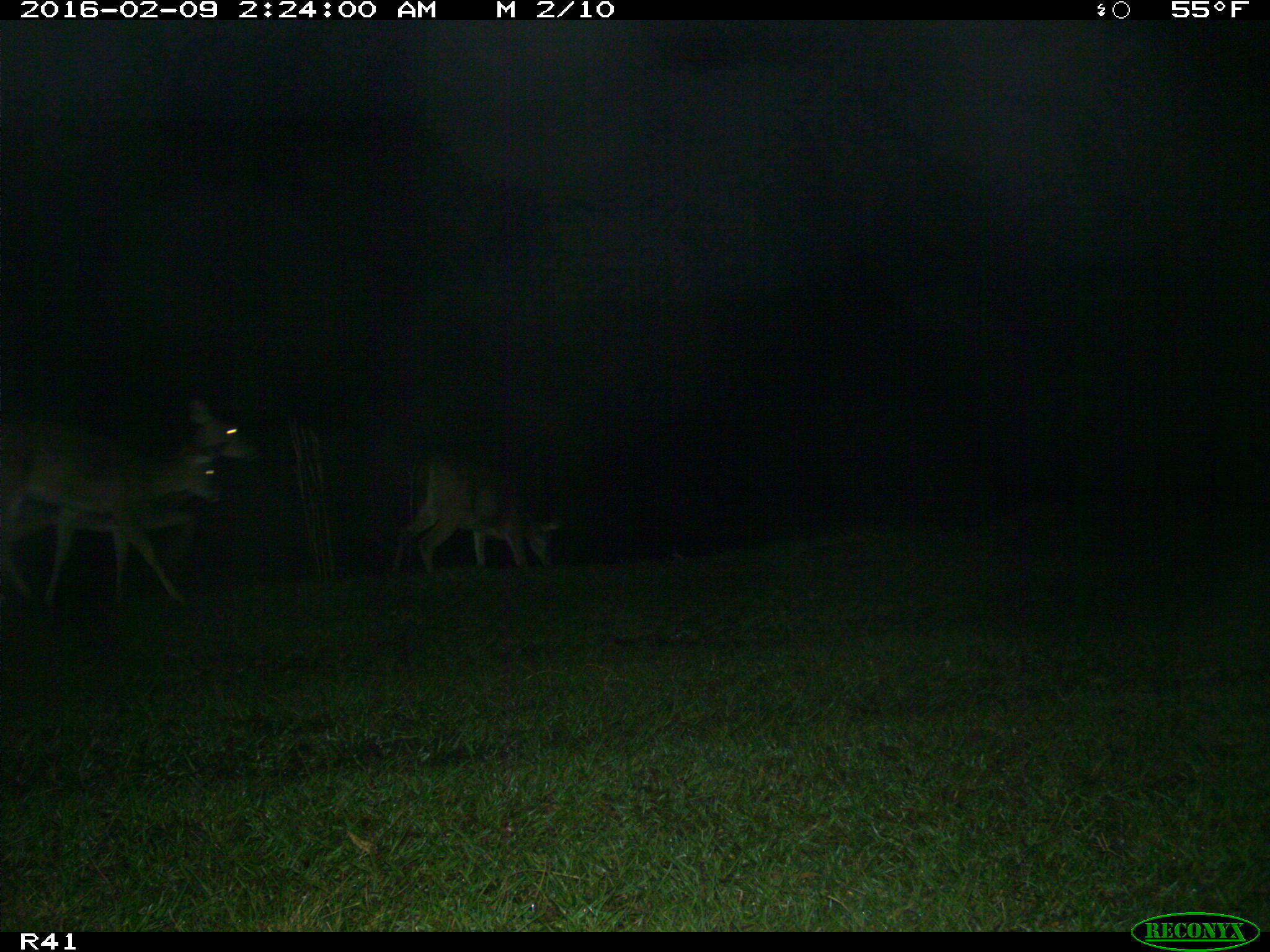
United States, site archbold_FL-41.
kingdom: Animalia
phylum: Chordata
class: Mammalia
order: Artiodactyla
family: Cervidae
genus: Odocoileus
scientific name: Odocoileus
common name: deer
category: unidentified deer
Unidentified deer (deer) (Odocoileus).